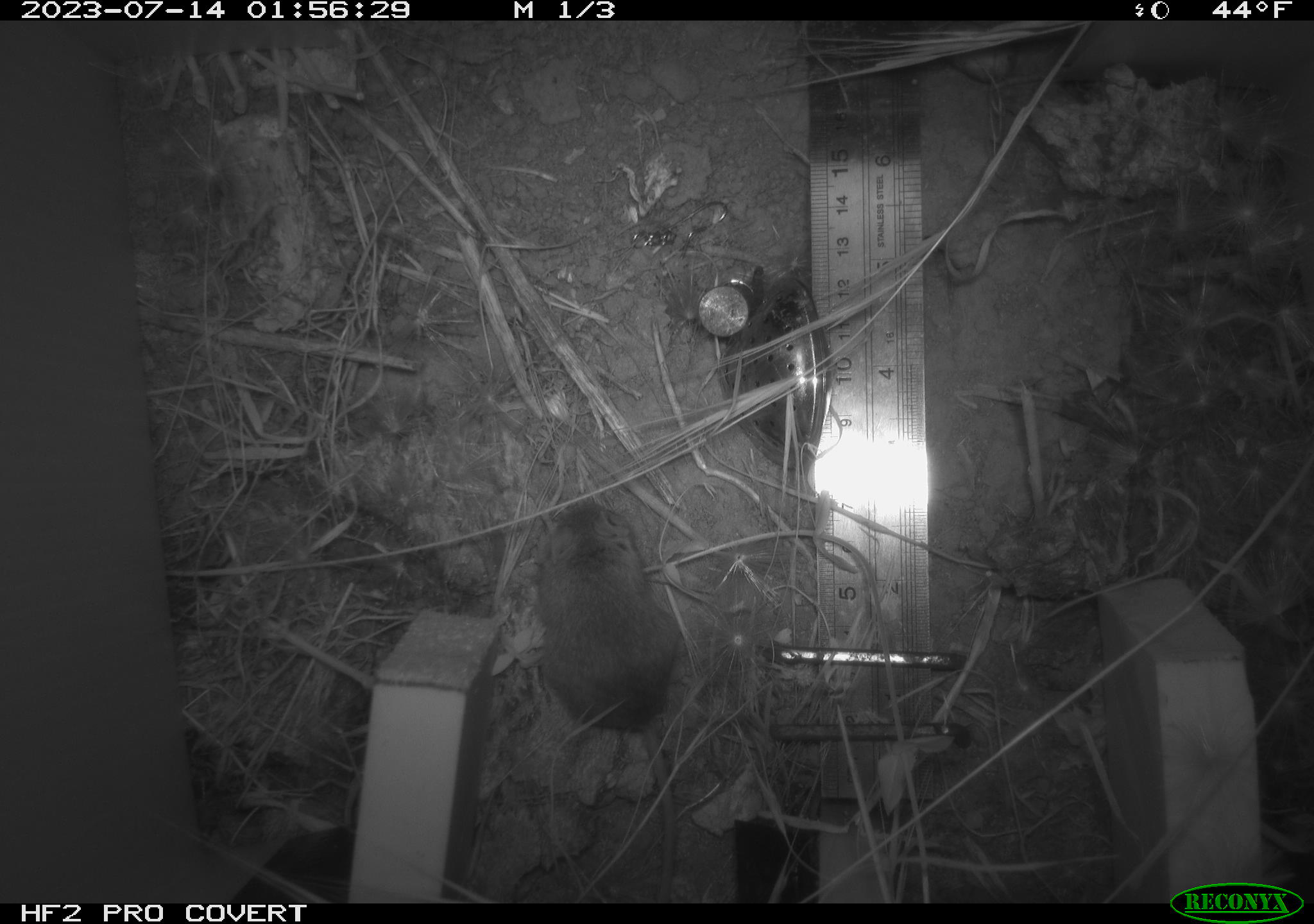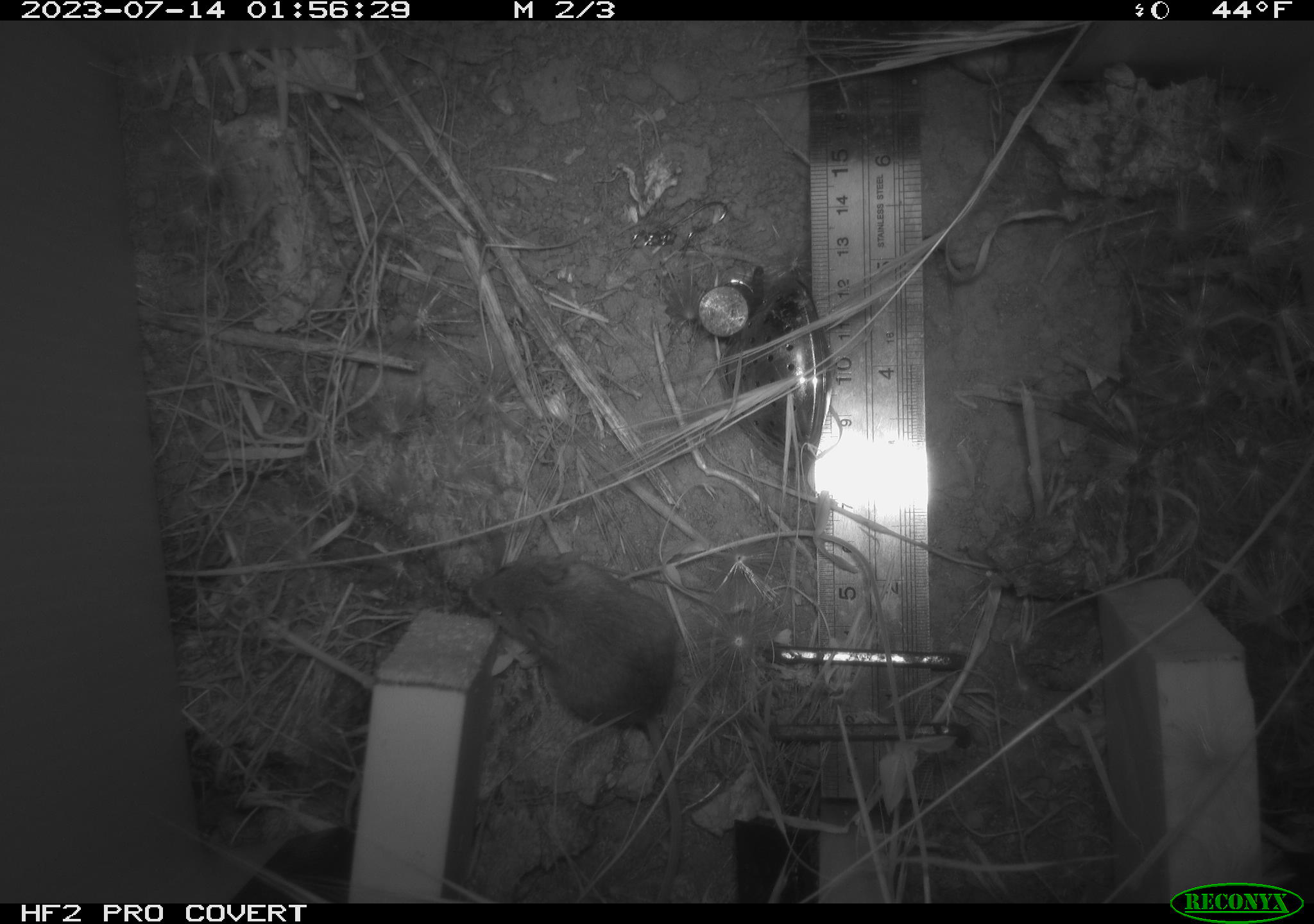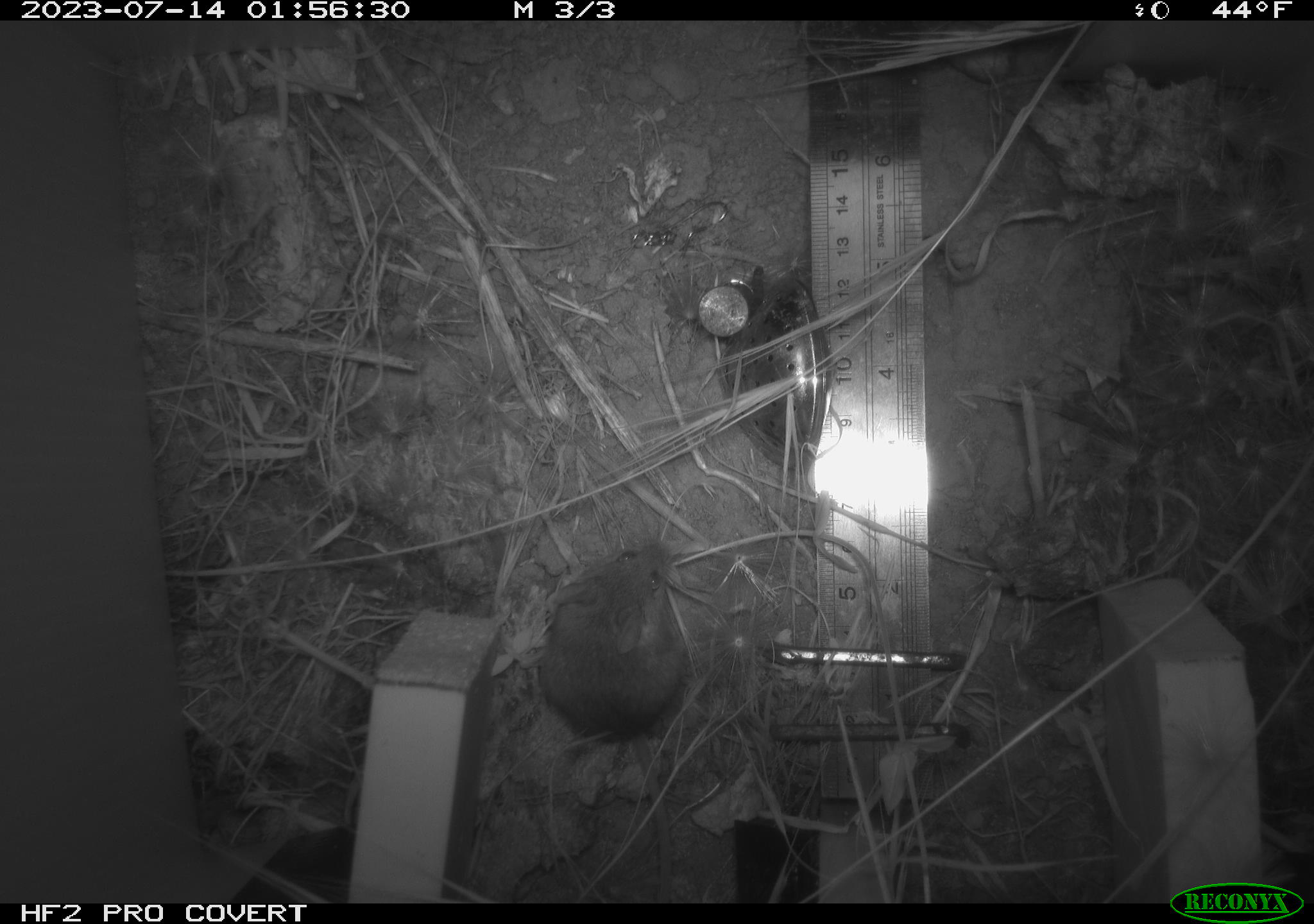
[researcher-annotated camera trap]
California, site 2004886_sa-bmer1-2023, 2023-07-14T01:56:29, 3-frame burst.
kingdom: Animalia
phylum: Chordata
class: Mammalia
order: Rodentia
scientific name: Rodentia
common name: mouse species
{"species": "mouse species (Rodentia)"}